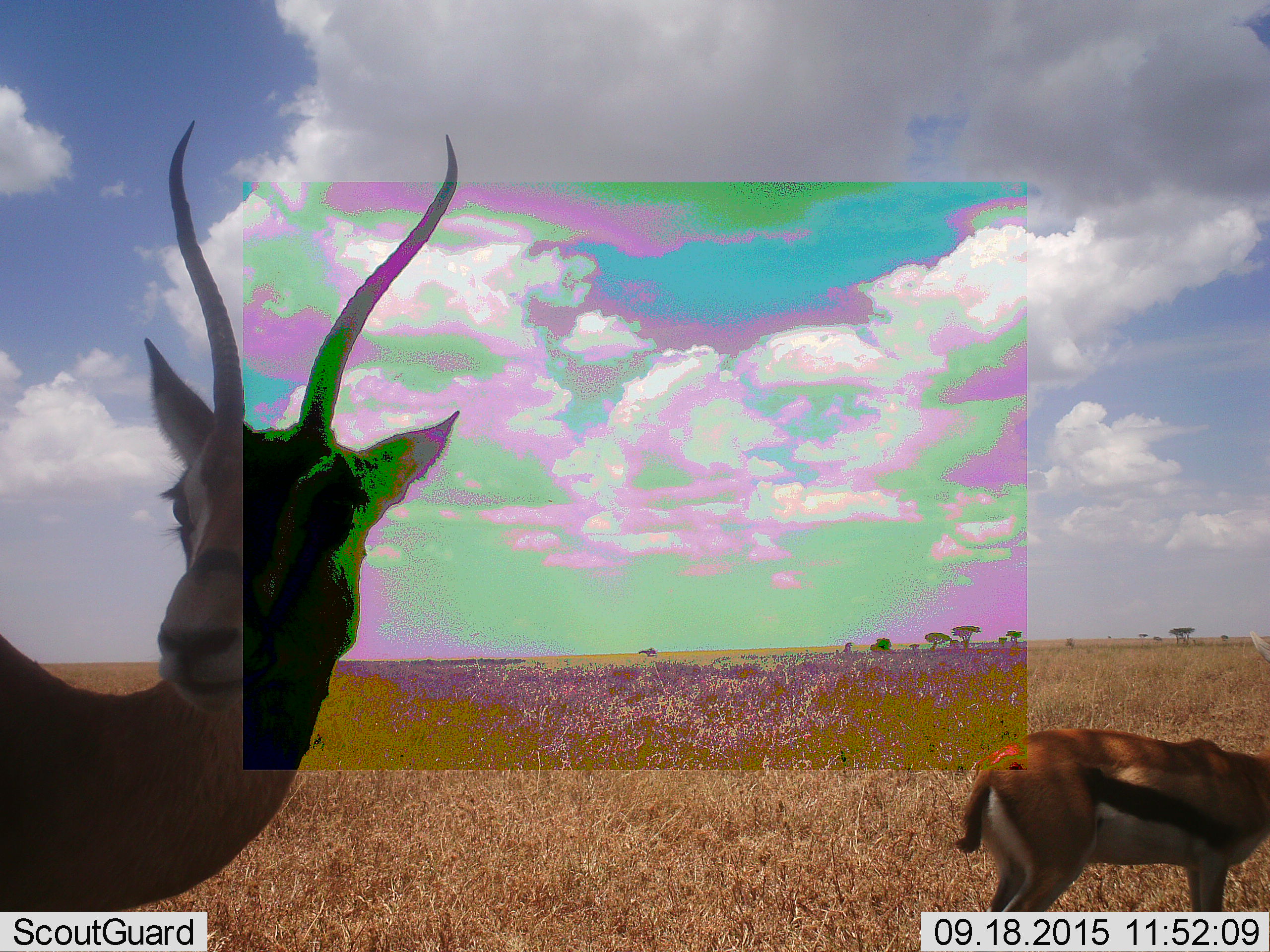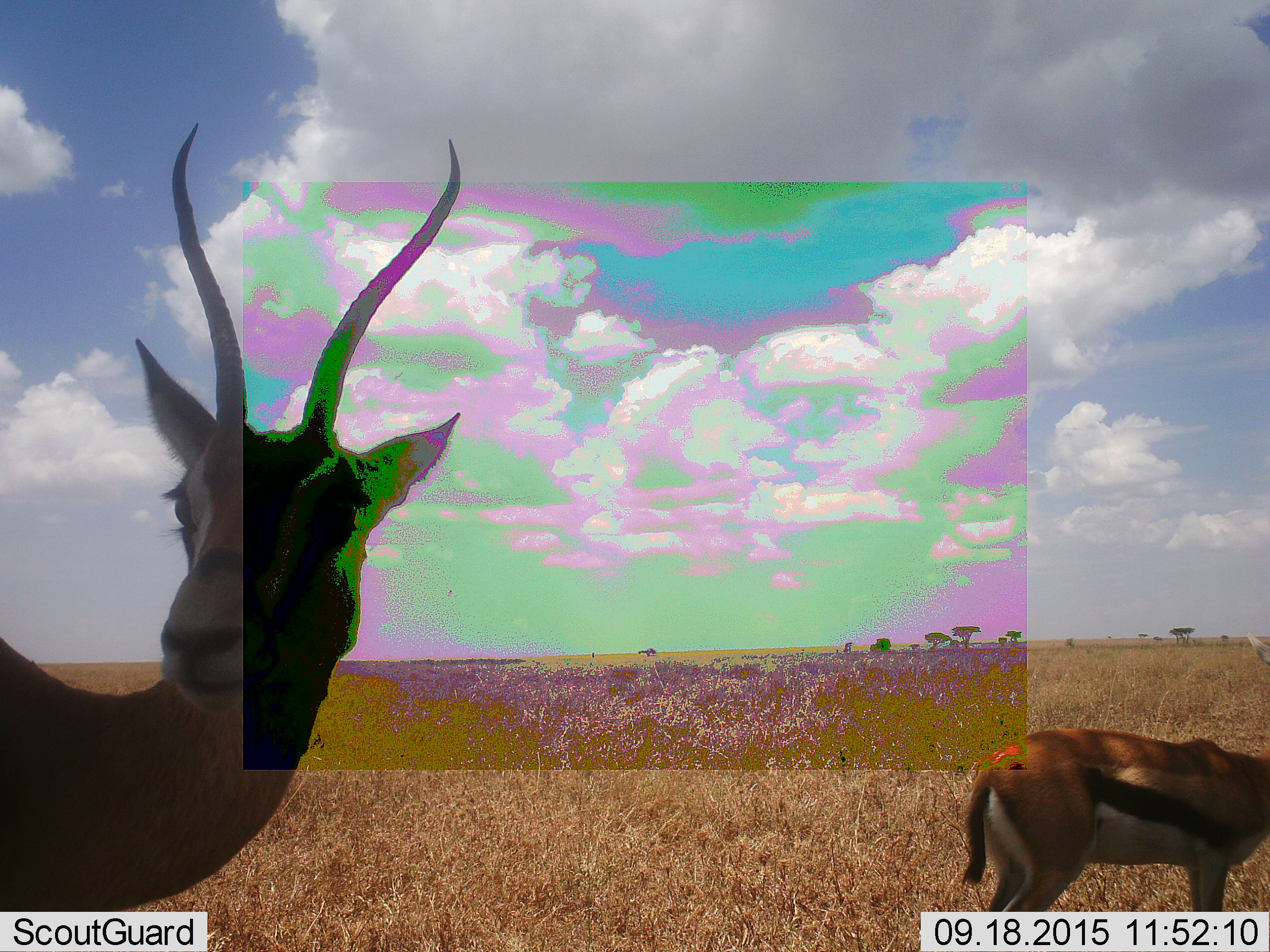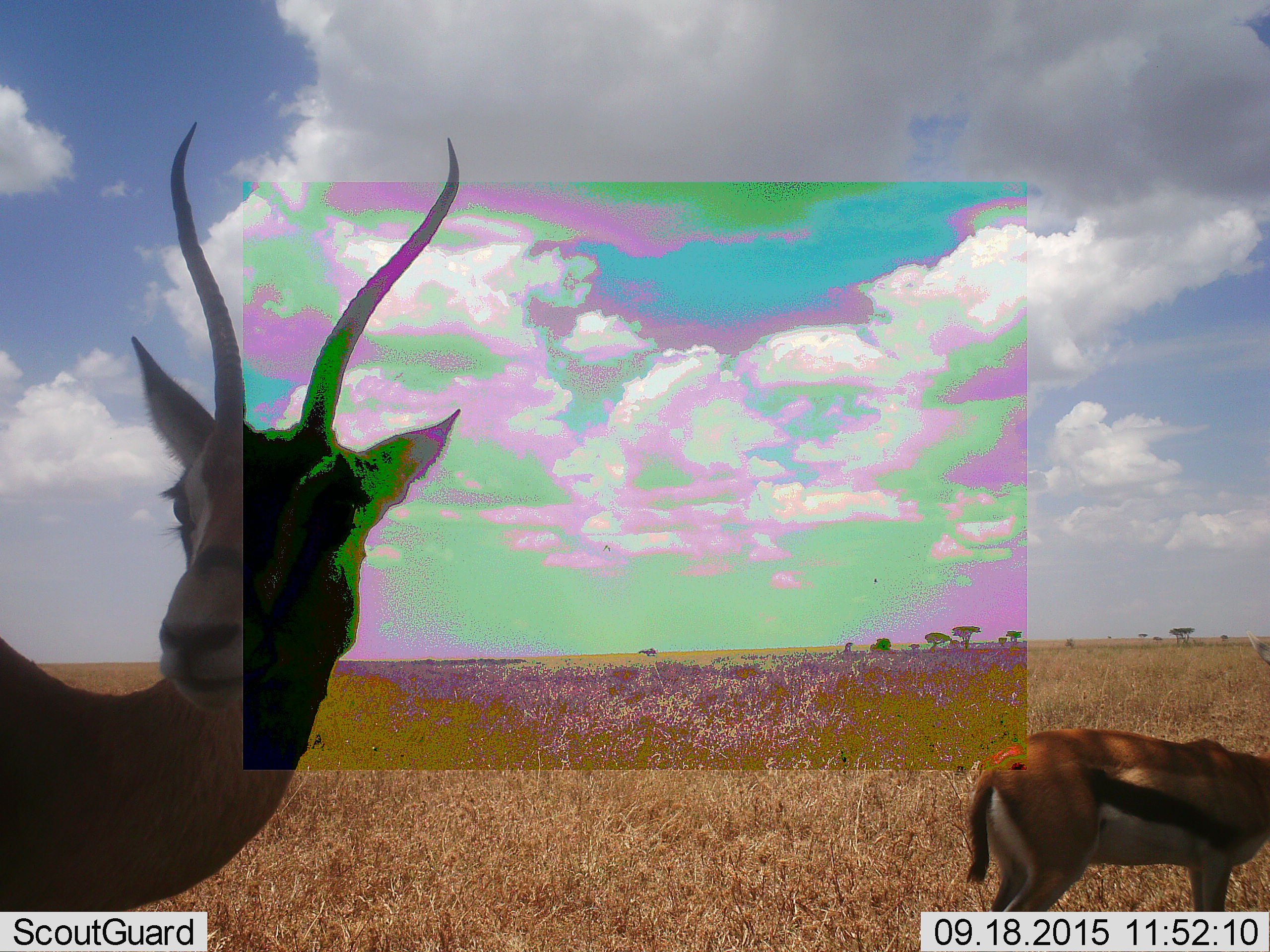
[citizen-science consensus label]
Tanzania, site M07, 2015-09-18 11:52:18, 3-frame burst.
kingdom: Animalia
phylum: Chordata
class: Mammalia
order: Artiodactyla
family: Bovidae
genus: Eudorcas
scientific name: Eudorcas thomsonii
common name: thomson's gazelle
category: gazellethomsons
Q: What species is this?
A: Gazellethomsons (thomson's gazelle) (Eudorcas thomsonii).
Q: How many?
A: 2.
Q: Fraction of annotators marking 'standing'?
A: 100%.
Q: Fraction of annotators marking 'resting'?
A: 0%.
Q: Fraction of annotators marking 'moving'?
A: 0%.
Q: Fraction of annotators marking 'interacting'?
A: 0%.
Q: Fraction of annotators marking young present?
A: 0%.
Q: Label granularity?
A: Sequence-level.